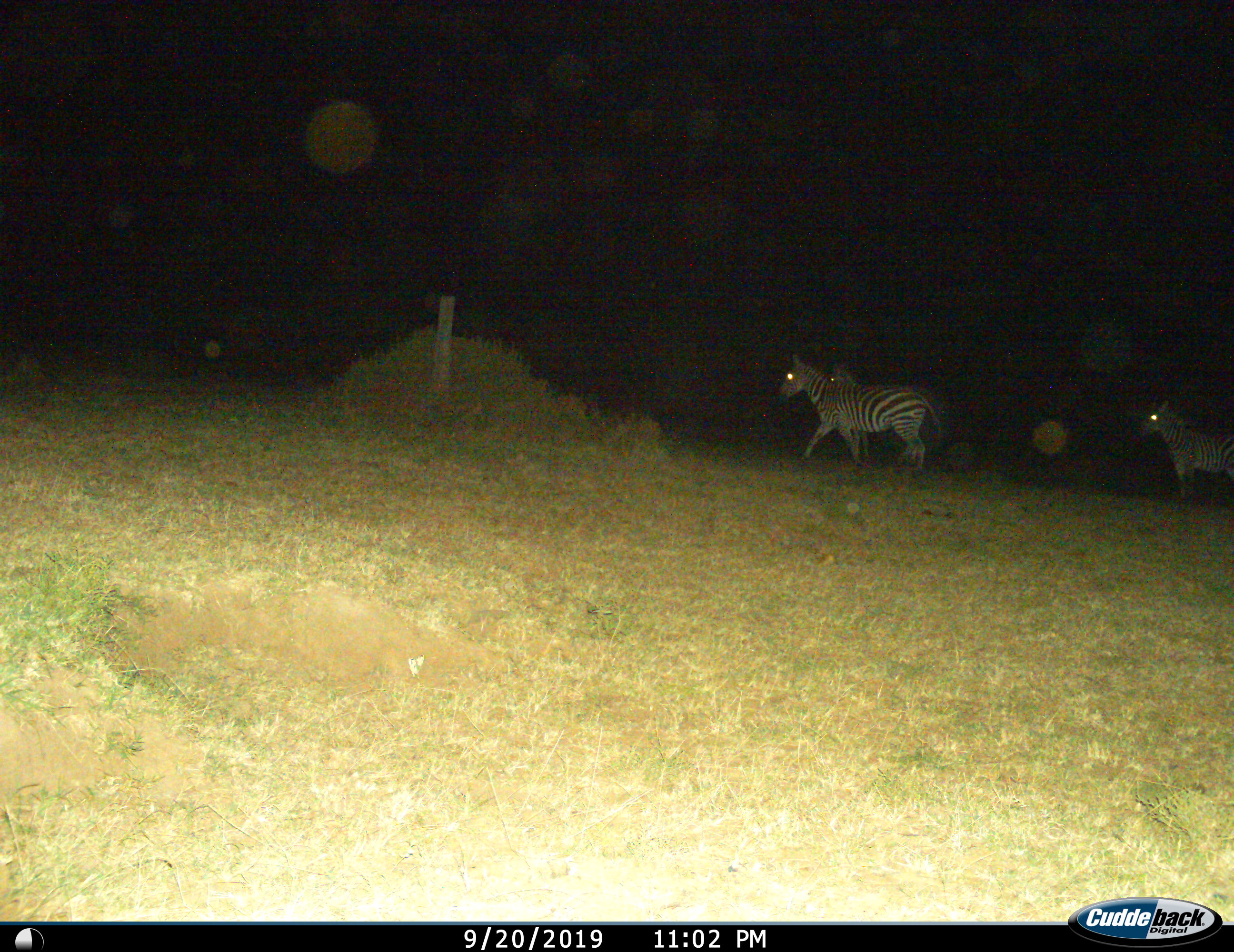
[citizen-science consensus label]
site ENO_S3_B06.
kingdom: Animalia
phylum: Chordata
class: Mammalia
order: Perissodactyla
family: Equidae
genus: Equus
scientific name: Equus quagga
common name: plains zebra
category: zebraplains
Zebraplains (plains zebra) (Equus quagga), count 3. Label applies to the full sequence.